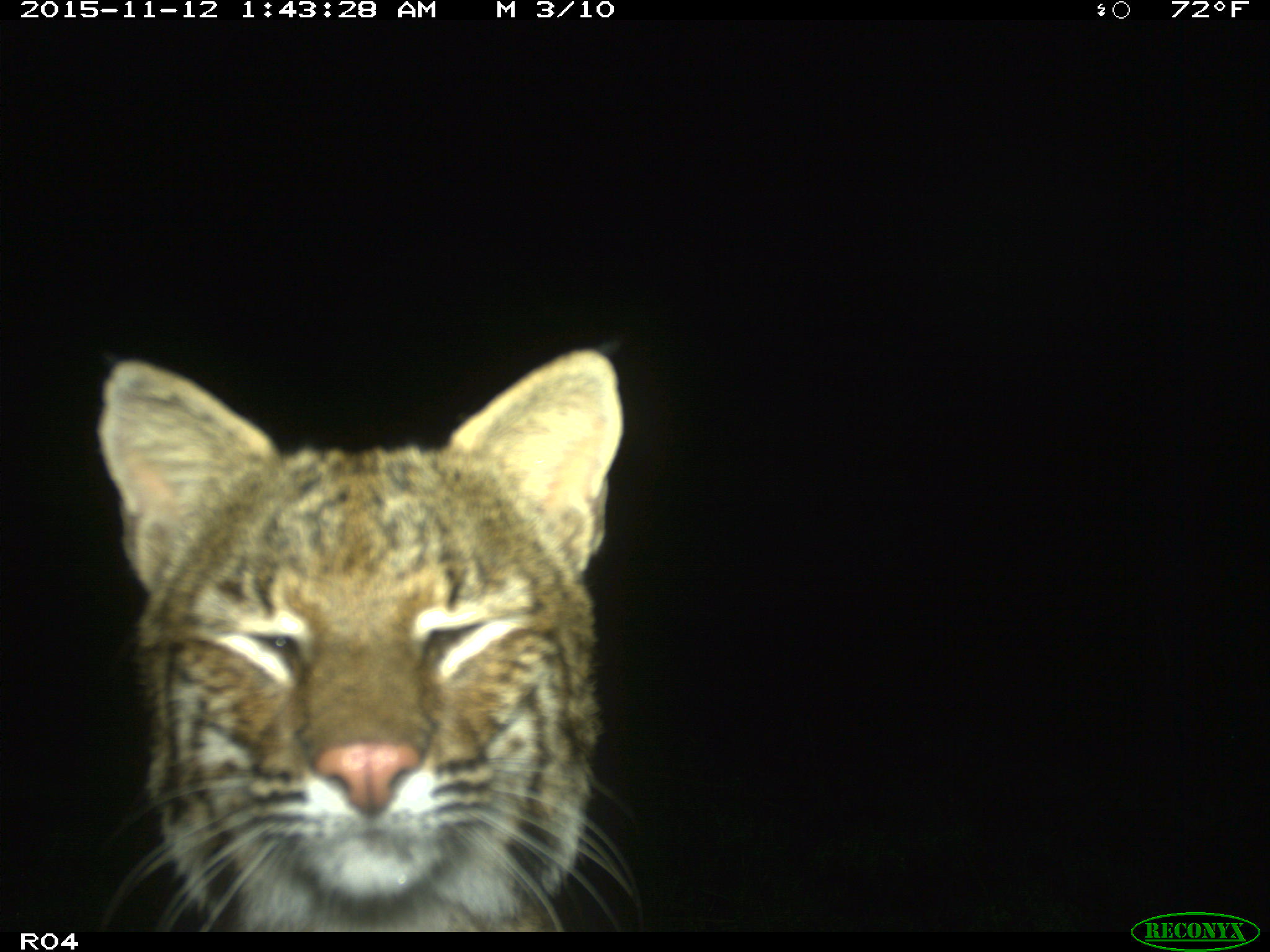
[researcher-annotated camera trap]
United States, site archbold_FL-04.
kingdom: Animalia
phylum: Chordata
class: Mammalia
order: Carnivora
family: Felidae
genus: Lynx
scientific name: Lynx rufus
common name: bobcat